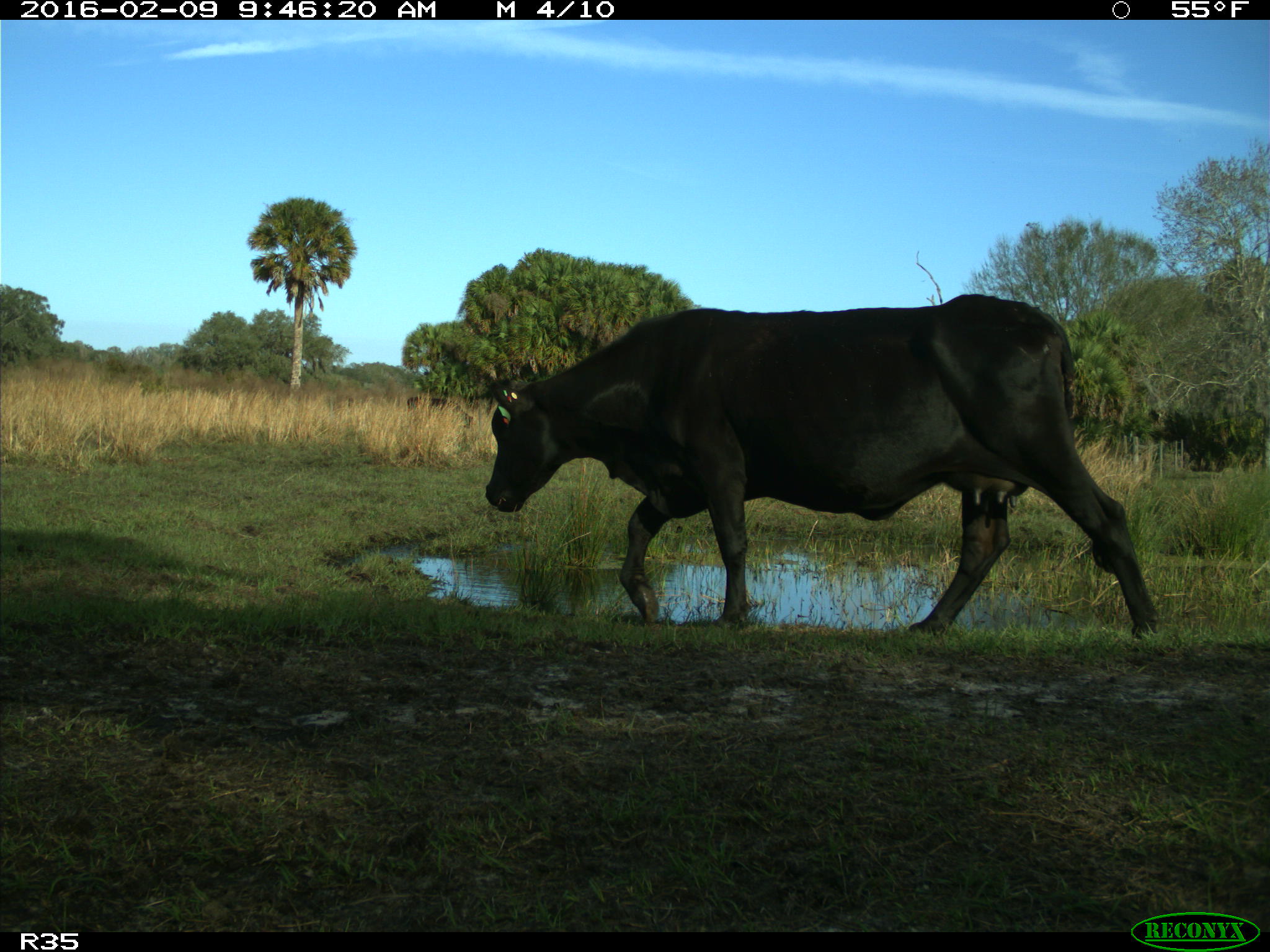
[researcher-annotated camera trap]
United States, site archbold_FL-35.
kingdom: Animalia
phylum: Chordata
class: Mammalia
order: Artiodactyla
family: Bovidae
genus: Bos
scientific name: Bos taurus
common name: domestic cow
Bos taurus (domestic cow).